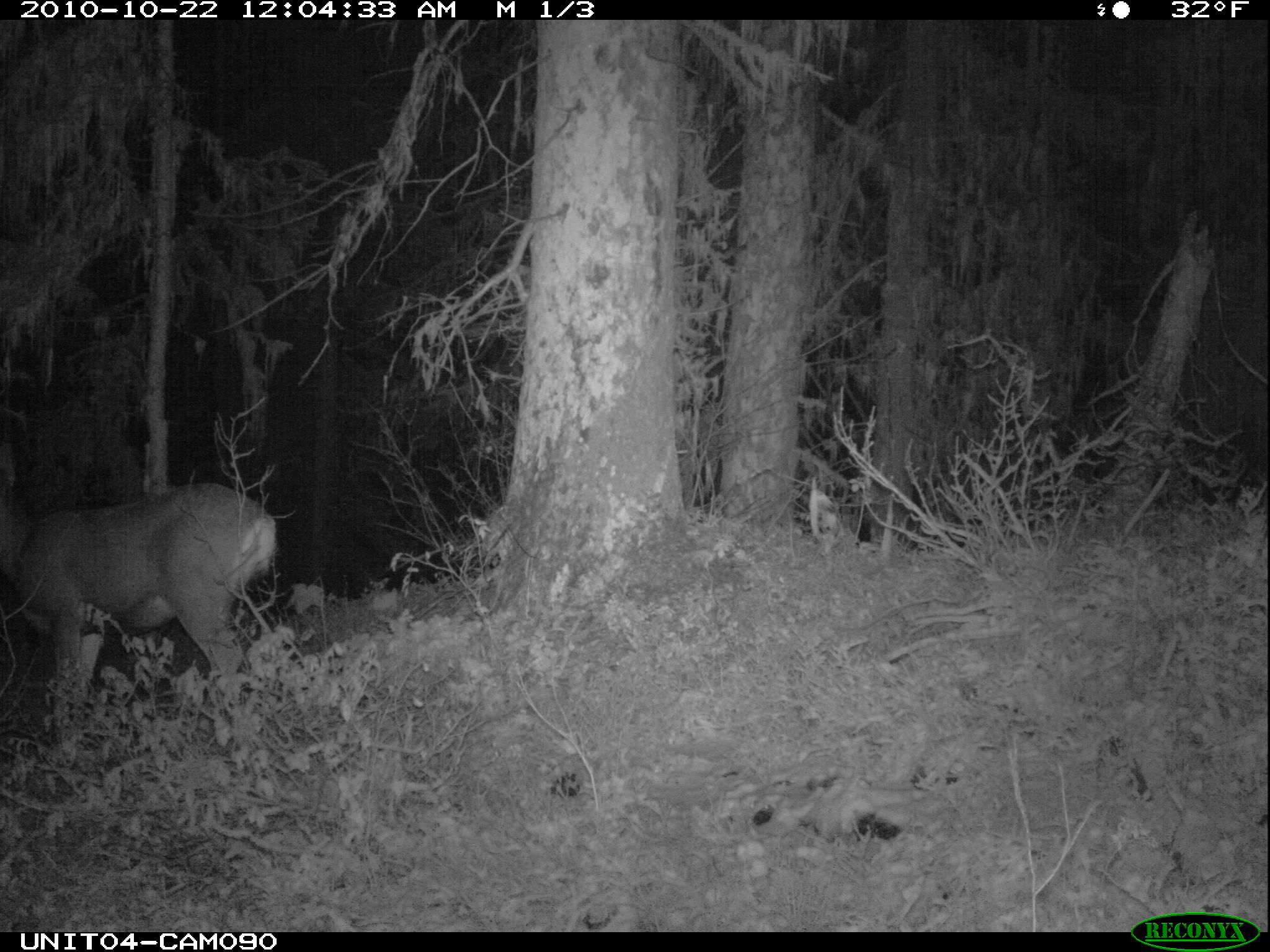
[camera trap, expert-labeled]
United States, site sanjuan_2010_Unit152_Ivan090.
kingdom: Animalia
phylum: Chordata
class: Mammalia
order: Artiodactyla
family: Cervidae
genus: Odocoileus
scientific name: Odocoileus hemionus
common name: mule deer